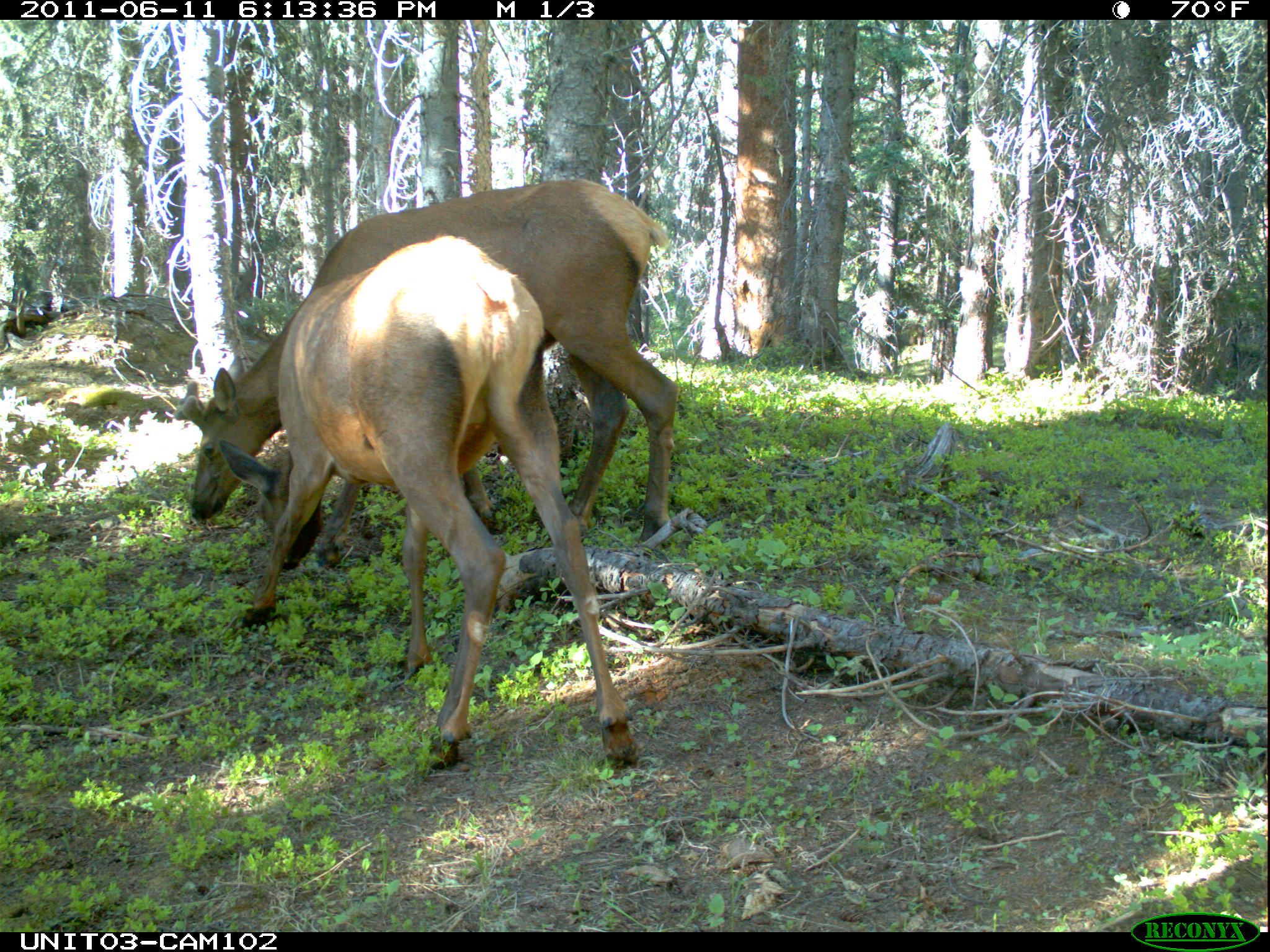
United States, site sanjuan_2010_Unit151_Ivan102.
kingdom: Animalia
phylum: Chordata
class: Mammalia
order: Artiodactyla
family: Cervidae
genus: Cervus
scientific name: Cervus elaphus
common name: red deer